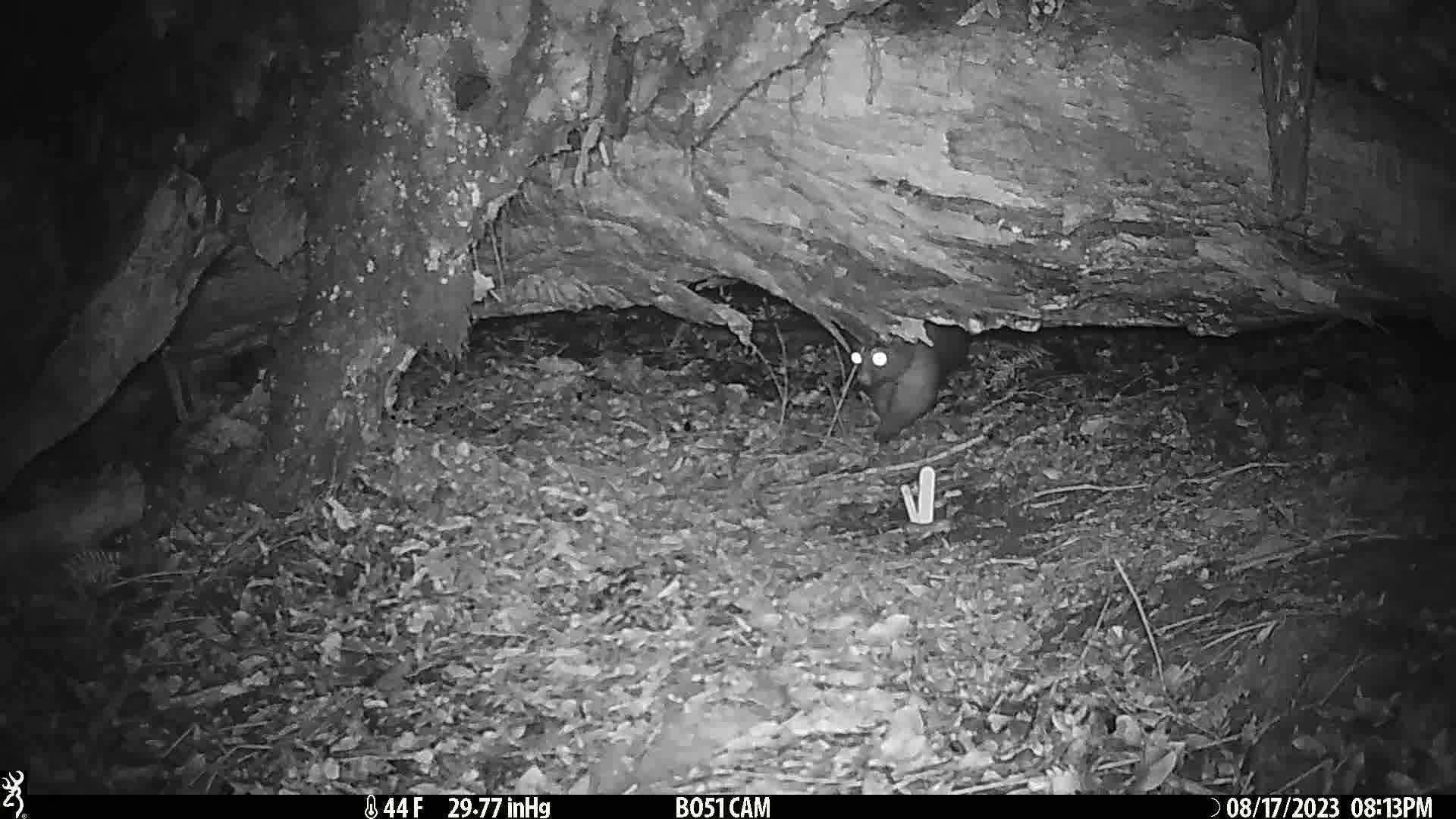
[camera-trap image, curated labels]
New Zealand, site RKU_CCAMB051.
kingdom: Animalia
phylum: Chordata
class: Mammalia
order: Diprotodontia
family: Phalangeridae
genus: Trichosurus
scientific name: Trichosurus vulpecula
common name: common brushtail possum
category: possum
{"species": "possum (common brushtail possum) (Trichosurus vulpecula)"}